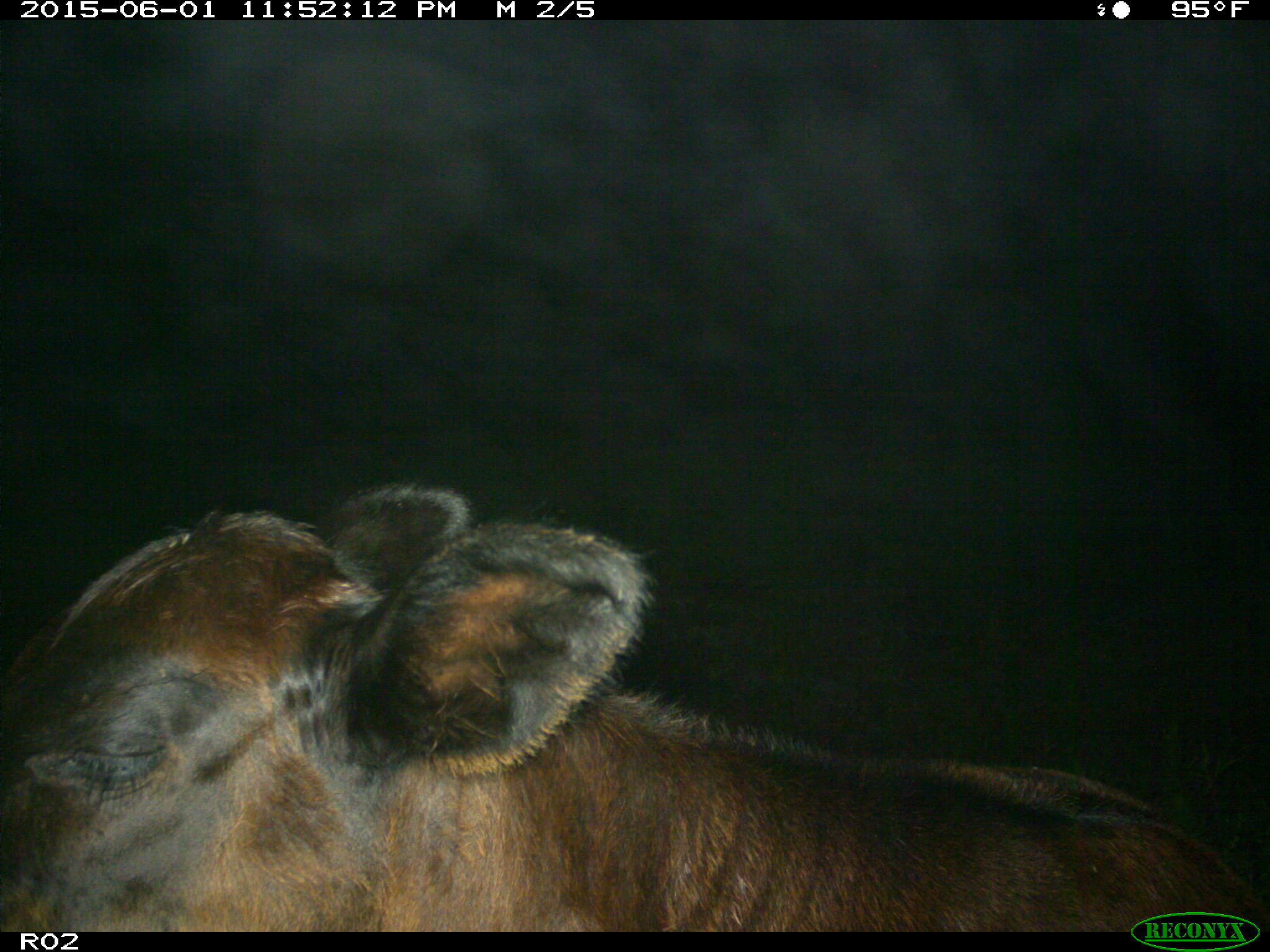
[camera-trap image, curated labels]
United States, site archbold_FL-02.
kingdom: Animalia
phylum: Chordata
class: Mammalia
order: Artiodactyla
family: Bovidae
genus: Bos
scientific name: Bos taurus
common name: domestic cow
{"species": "Bos taurus (domestic cow)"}